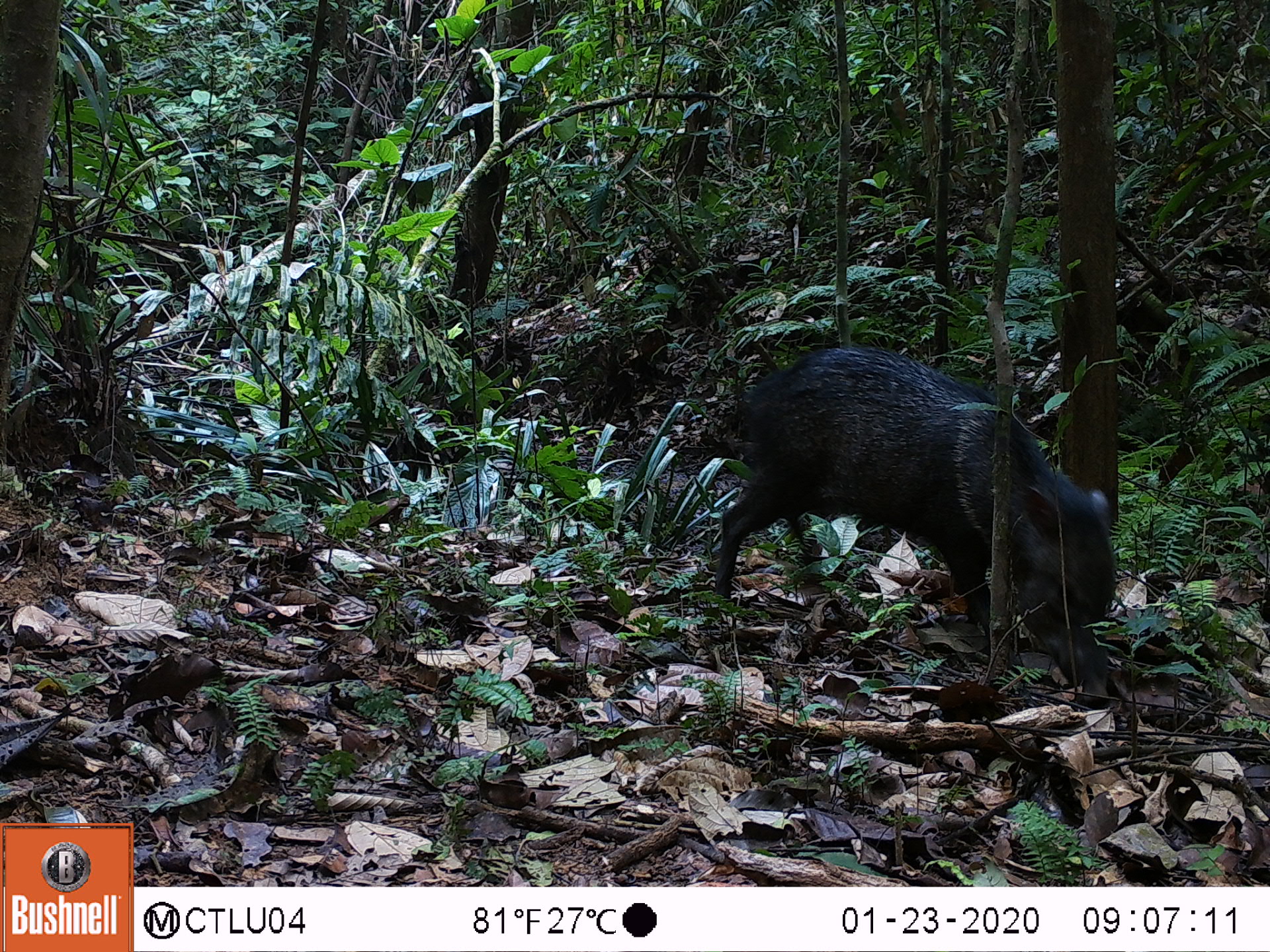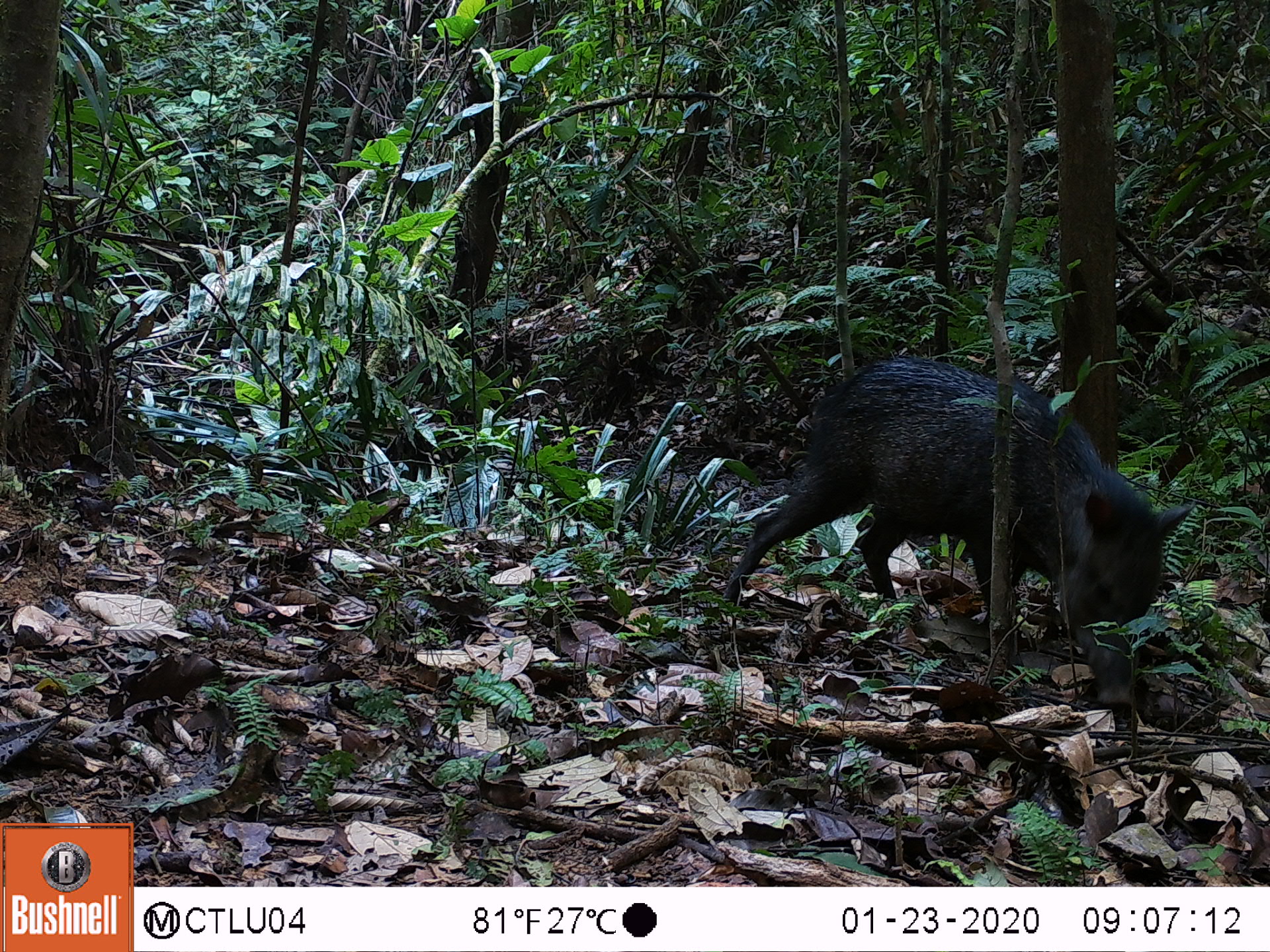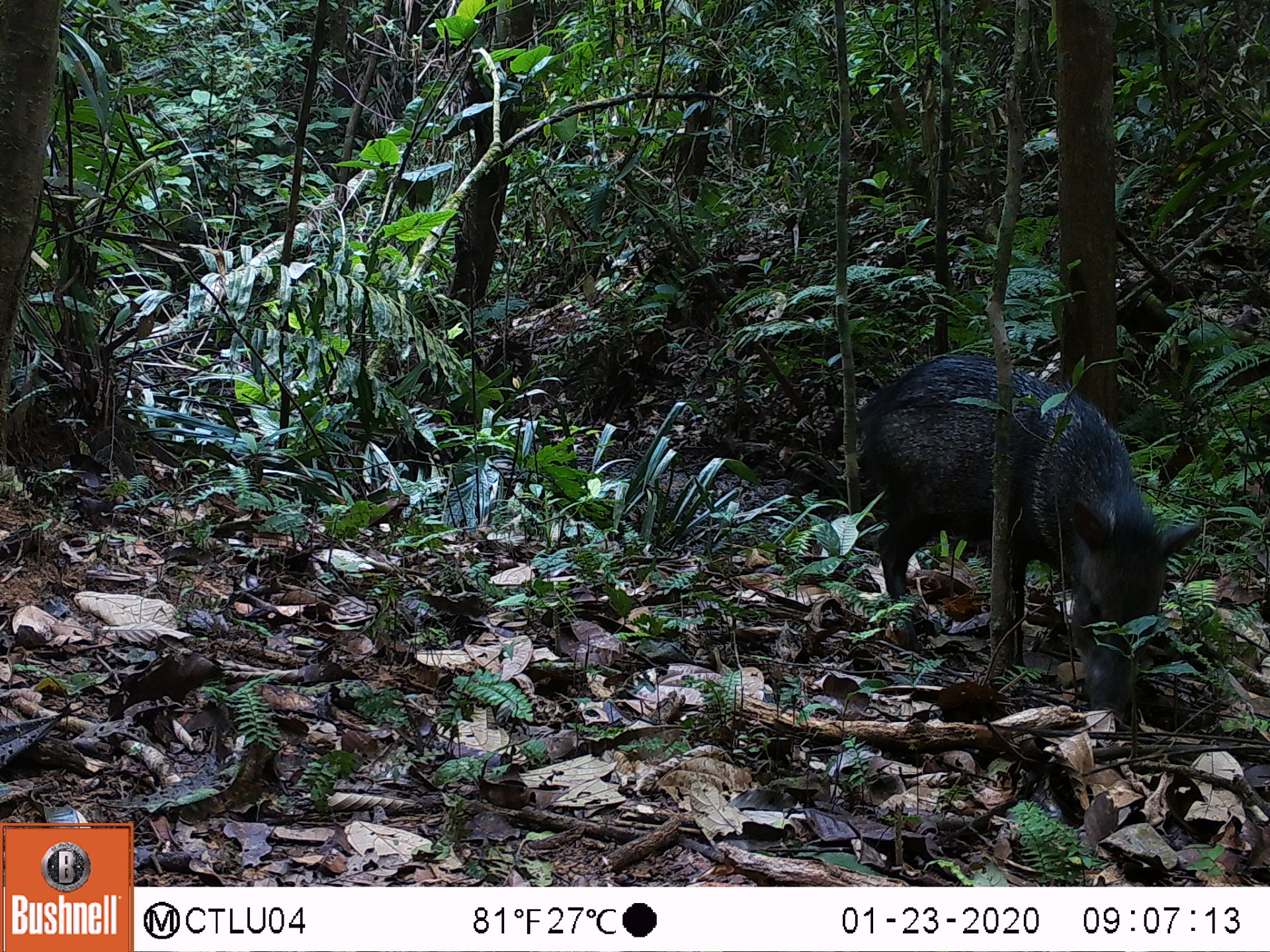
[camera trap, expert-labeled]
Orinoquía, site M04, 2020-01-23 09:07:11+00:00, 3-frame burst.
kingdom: Animalia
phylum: Chordata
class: Mammalia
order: Artiodactyla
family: Tayassuidae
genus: Pecari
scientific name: Pecari tajacu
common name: collared peccary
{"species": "collared peccary (Pecari tajacu)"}